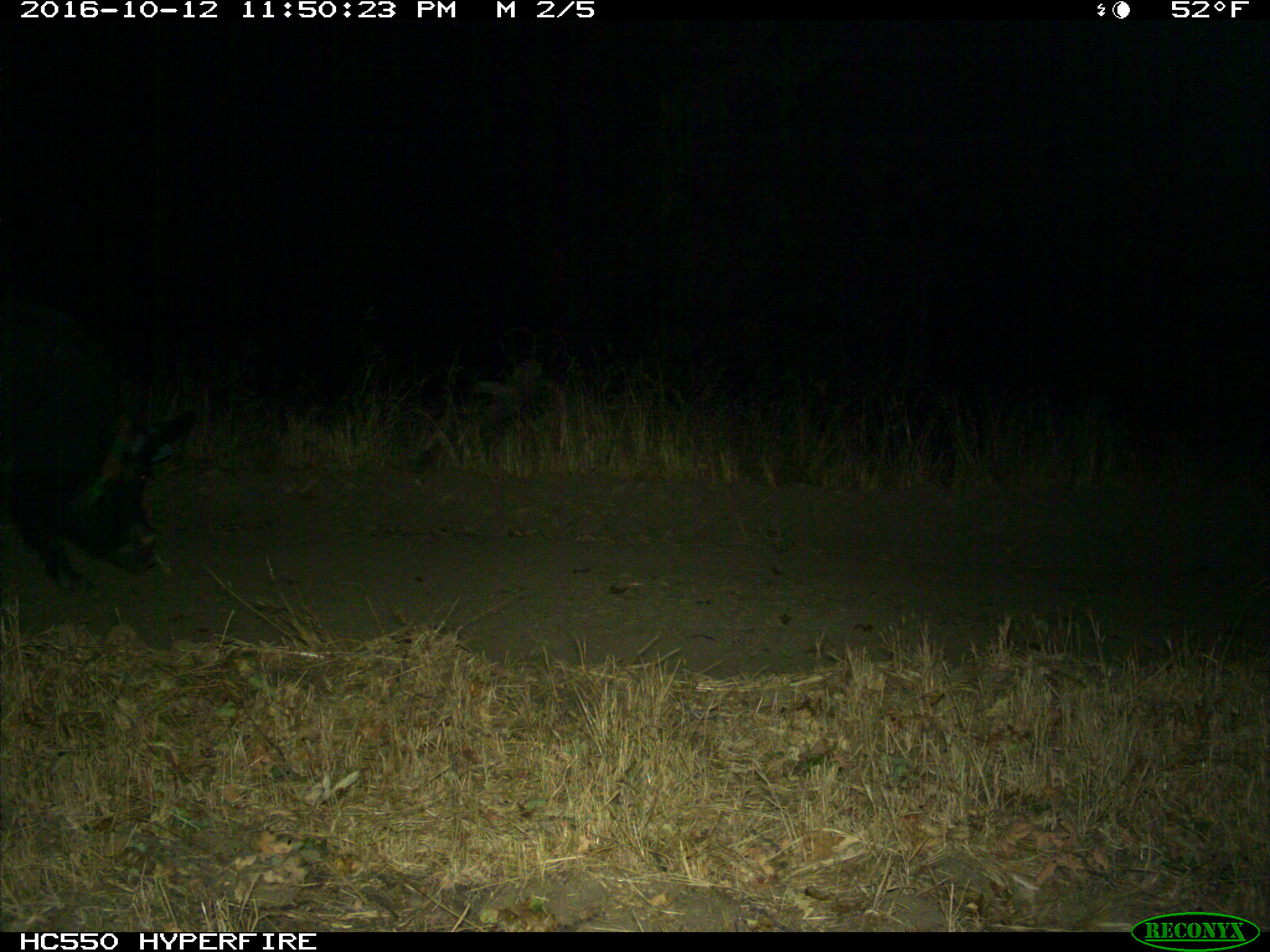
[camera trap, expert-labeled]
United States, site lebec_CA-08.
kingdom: Animalia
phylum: Chordata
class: Mammalia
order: Artiodactyla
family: Suidae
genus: Sus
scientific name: Sus scrofa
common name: wild boar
Sus scrofa (wild boar).